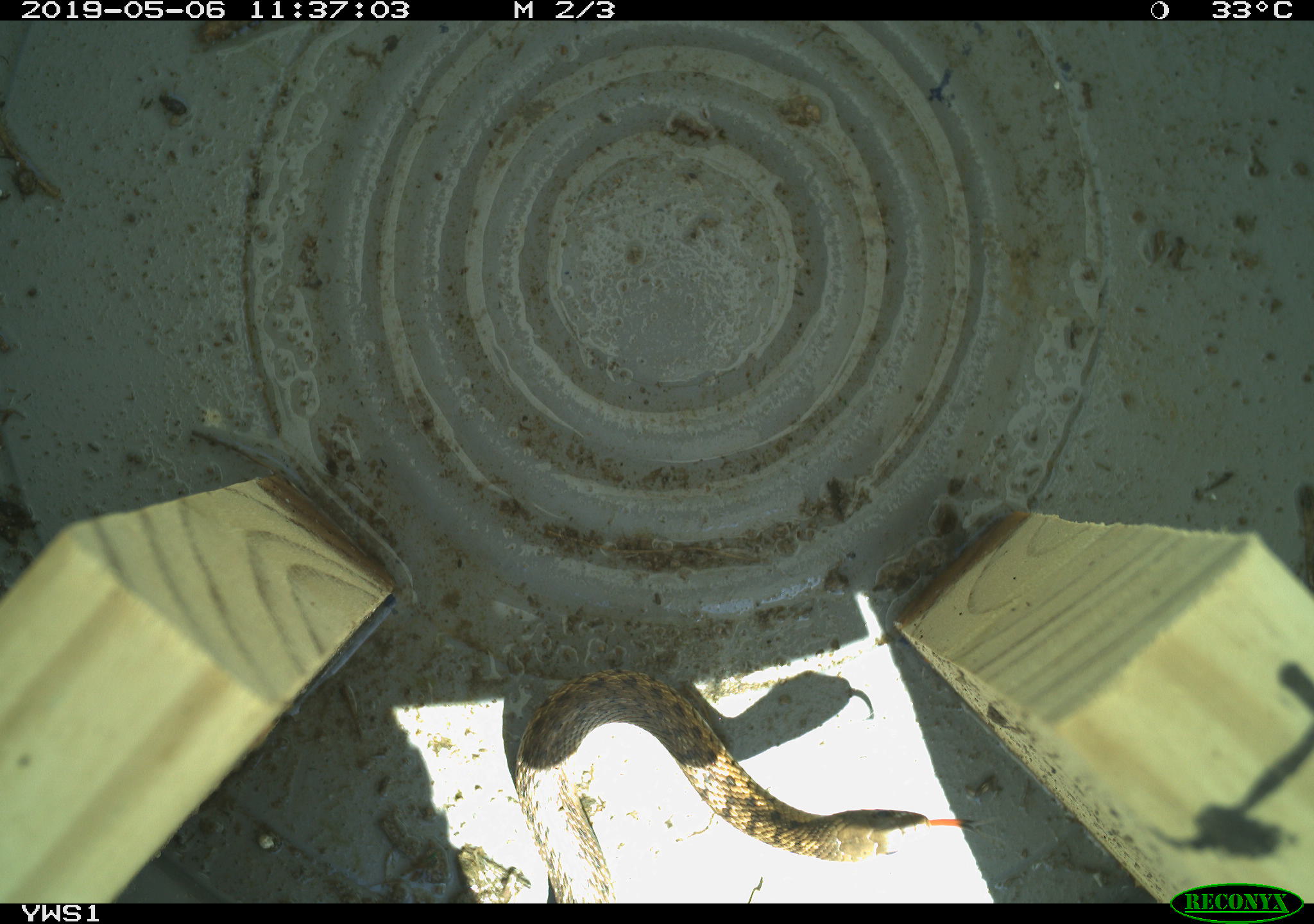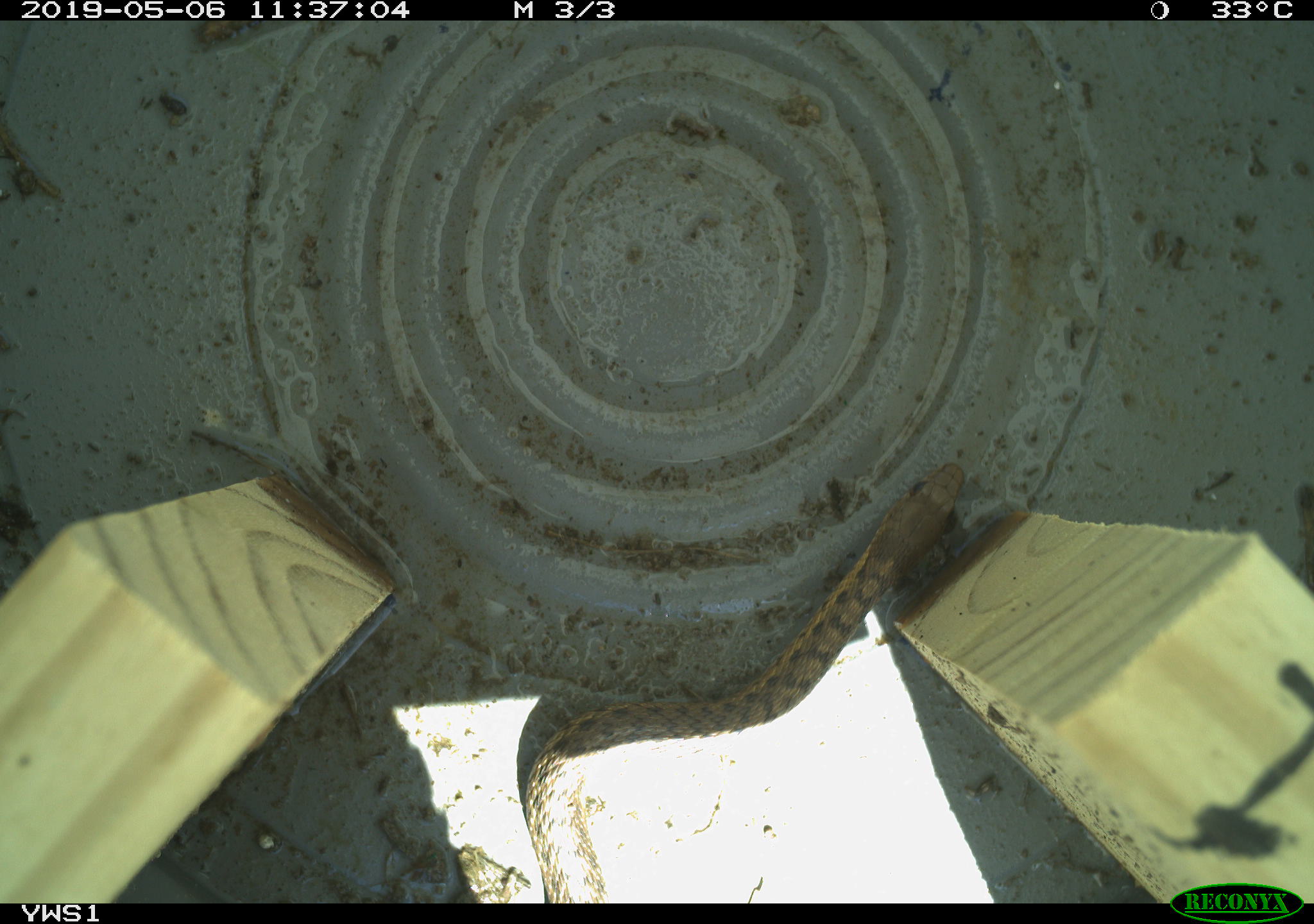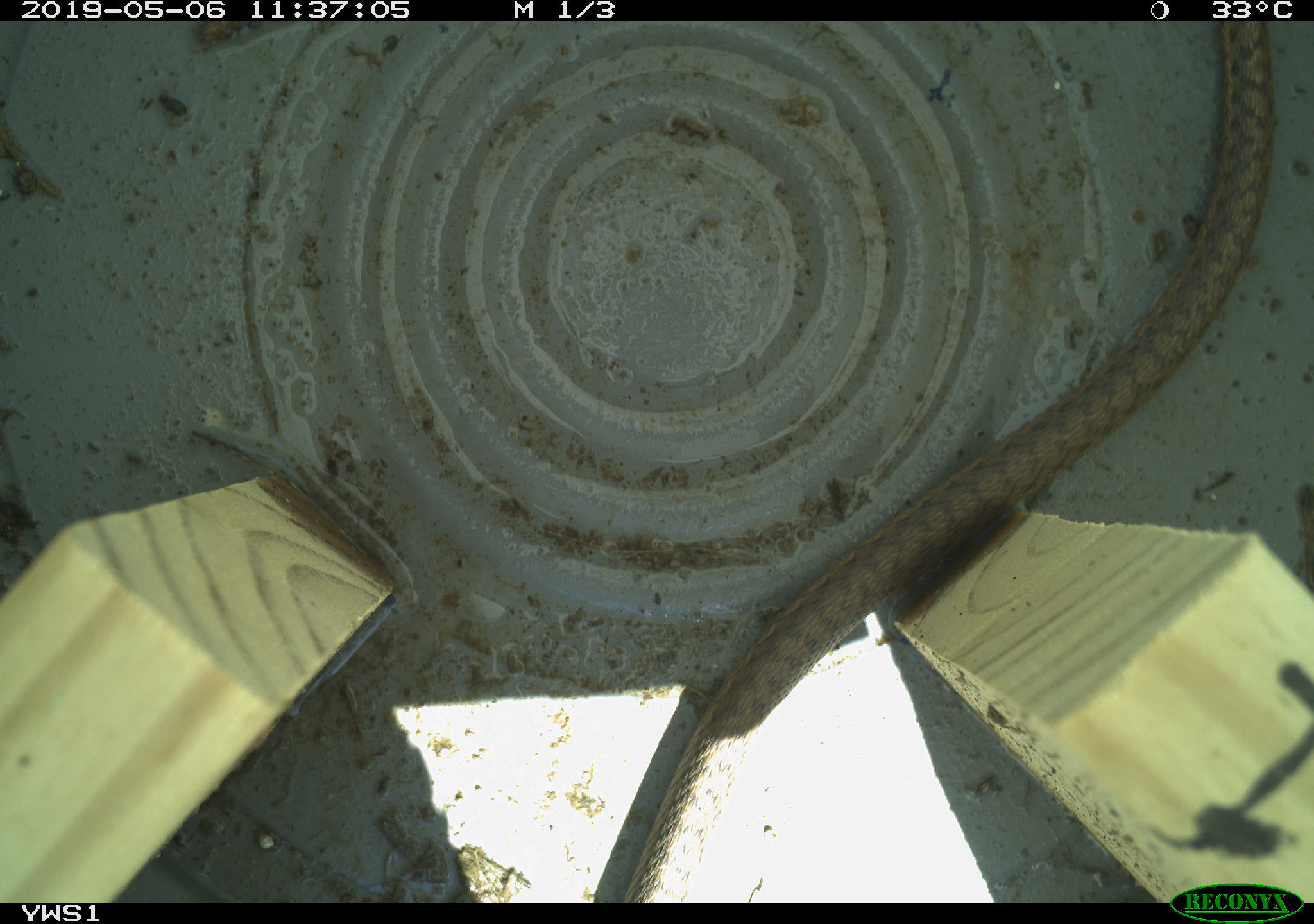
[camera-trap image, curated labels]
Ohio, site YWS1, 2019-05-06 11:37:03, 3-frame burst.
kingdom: Animalia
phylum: Chordata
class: Reptilia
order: Squamata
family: Colubridae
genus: Thamnophis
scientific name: Thamnophis sirtalis sirtalis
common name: eastern gartersnake